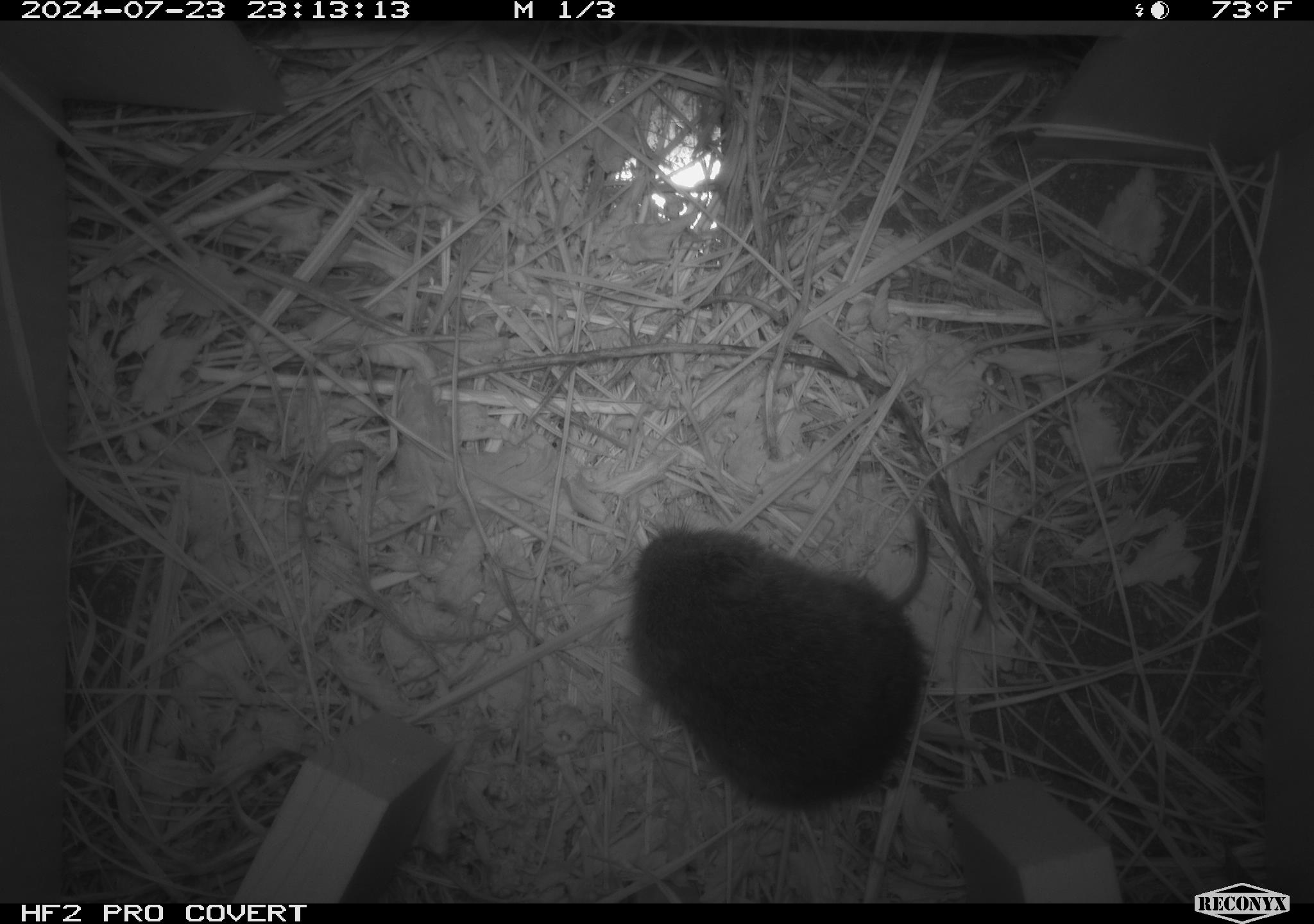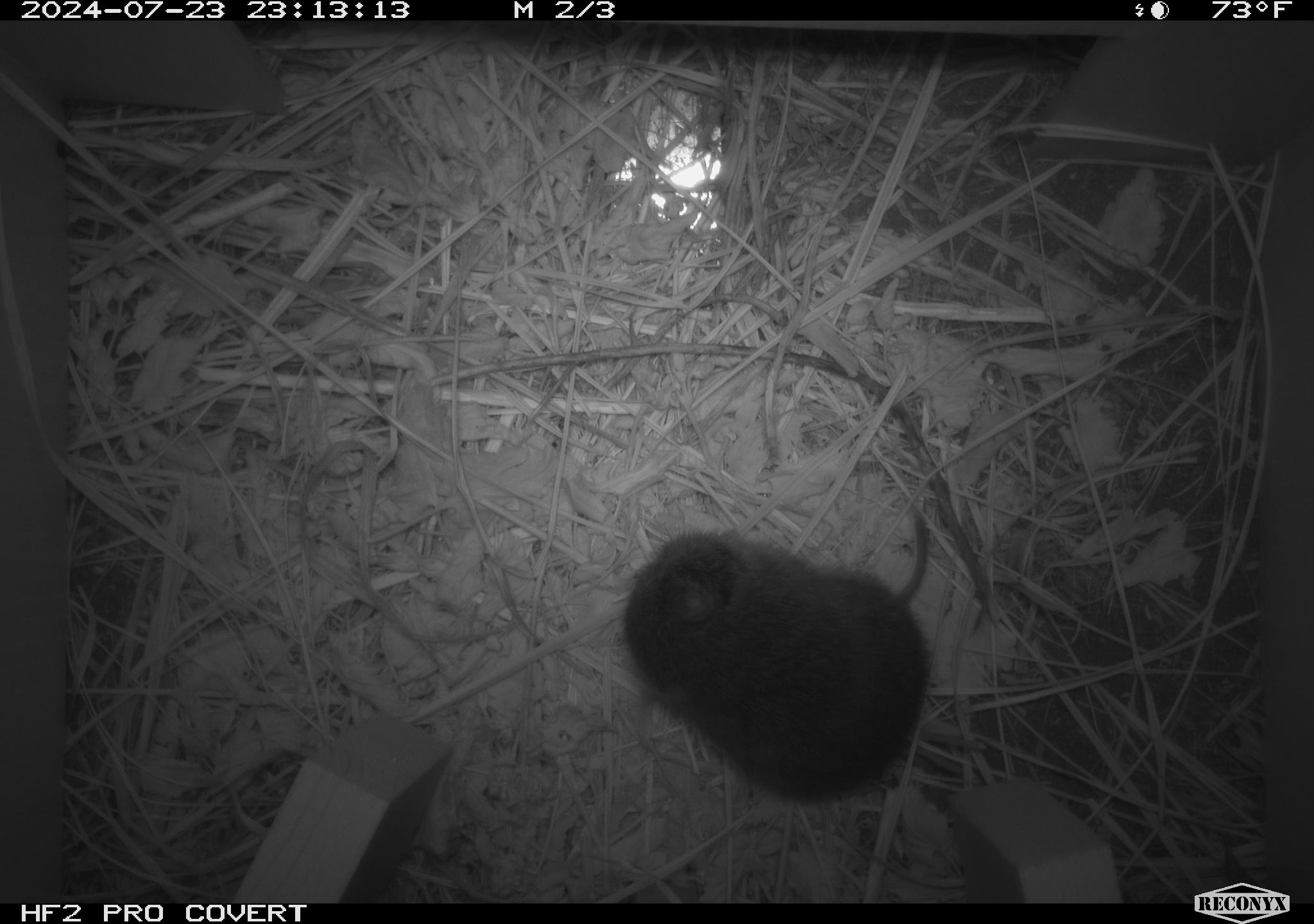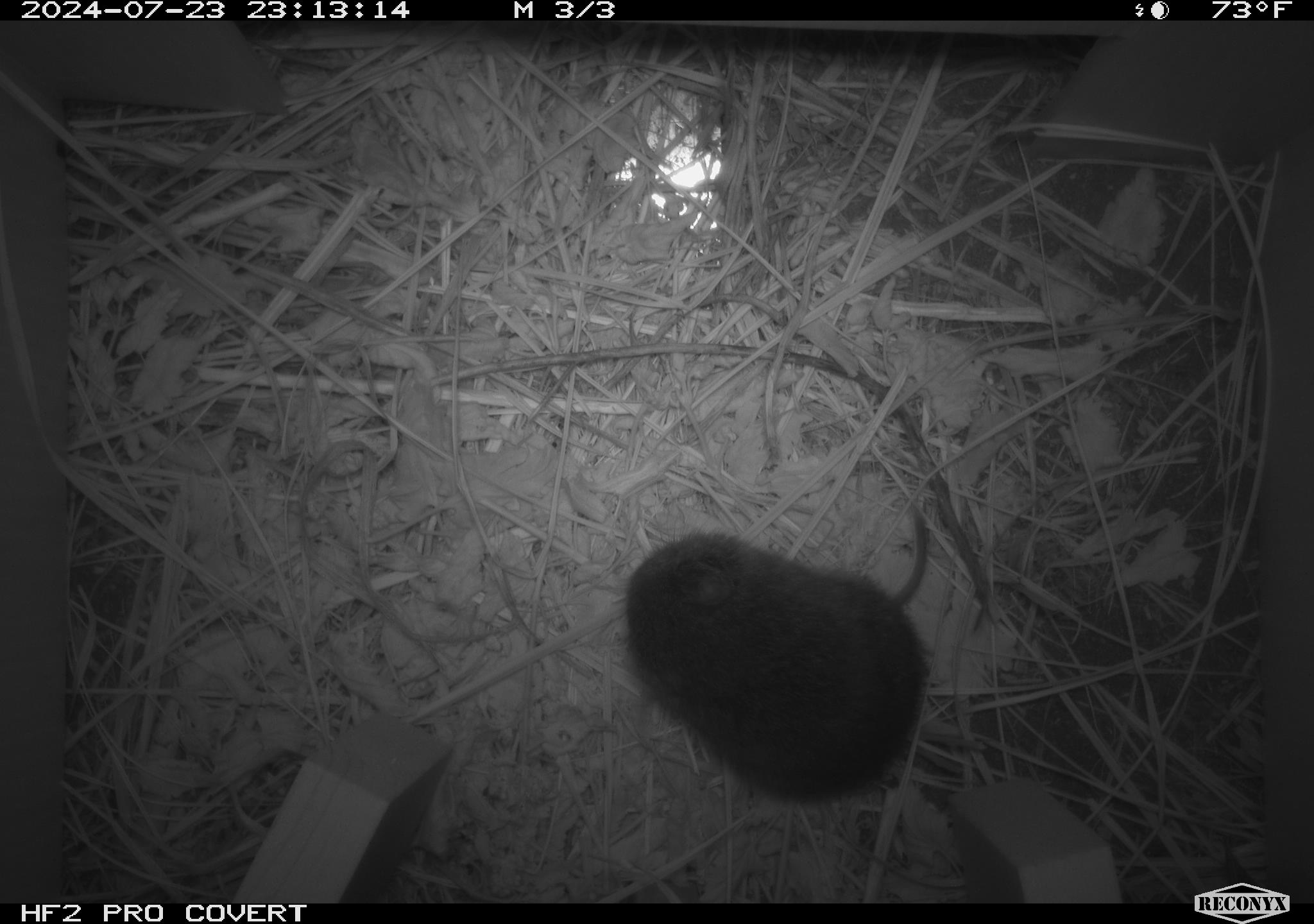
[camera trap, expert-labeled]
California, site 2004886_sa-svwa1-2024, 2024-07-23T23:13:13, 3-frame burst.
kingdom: Animalia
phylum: Chordata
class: Mammalia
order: Rodentia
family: Cricetidae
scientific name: Arvicolinae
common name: voles, lemmings, and muskrats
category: arvicolinae subfamily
Arvicolinae subfamily (voles, lemmings, and muskrats) (Arvicolinae).